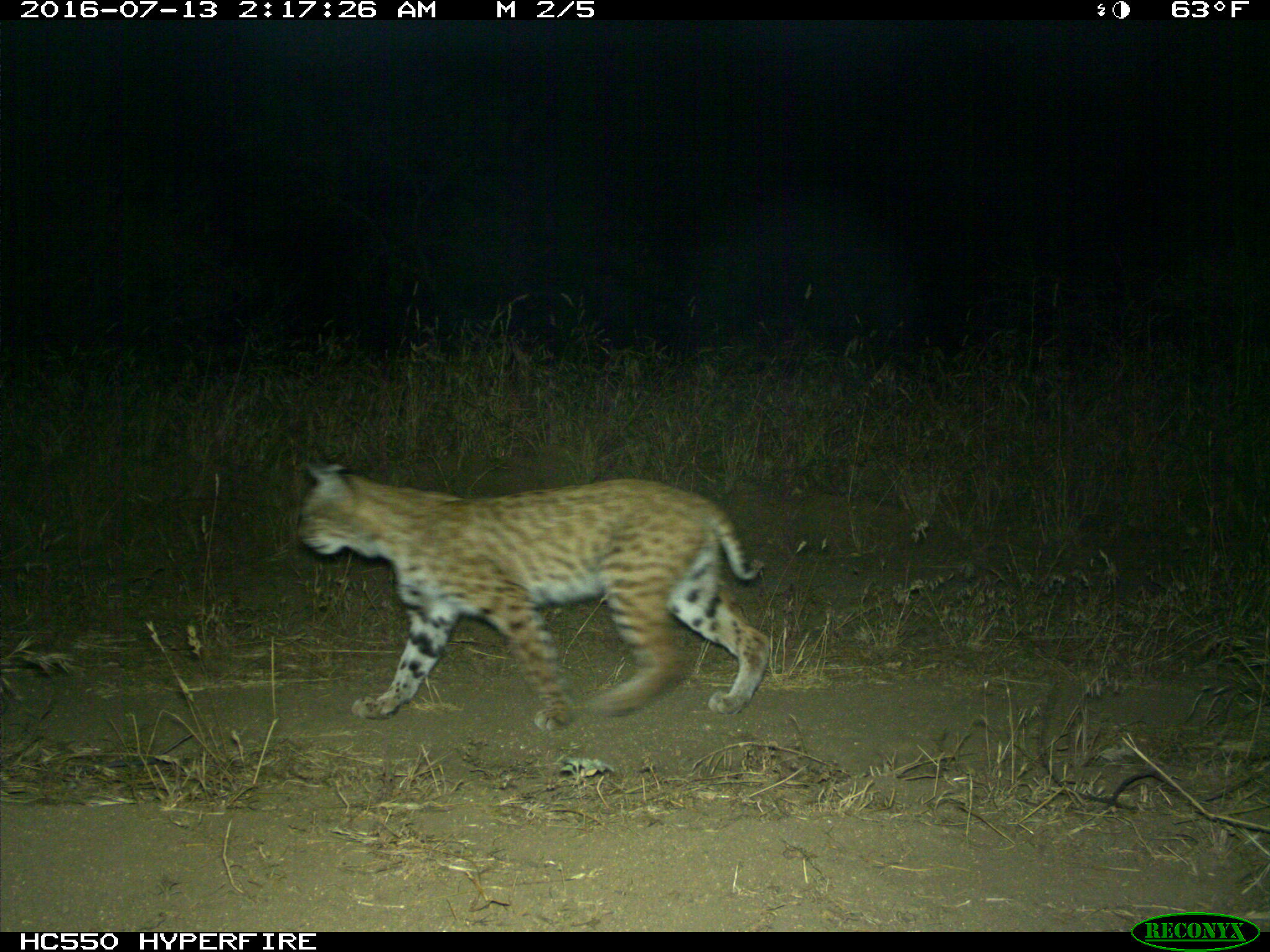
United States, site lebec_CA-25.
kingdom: Animalia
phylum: Chordata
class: Mammalia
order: Carnivora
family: Felidae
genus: Lynx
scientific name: Lynx rufus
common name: bobcat